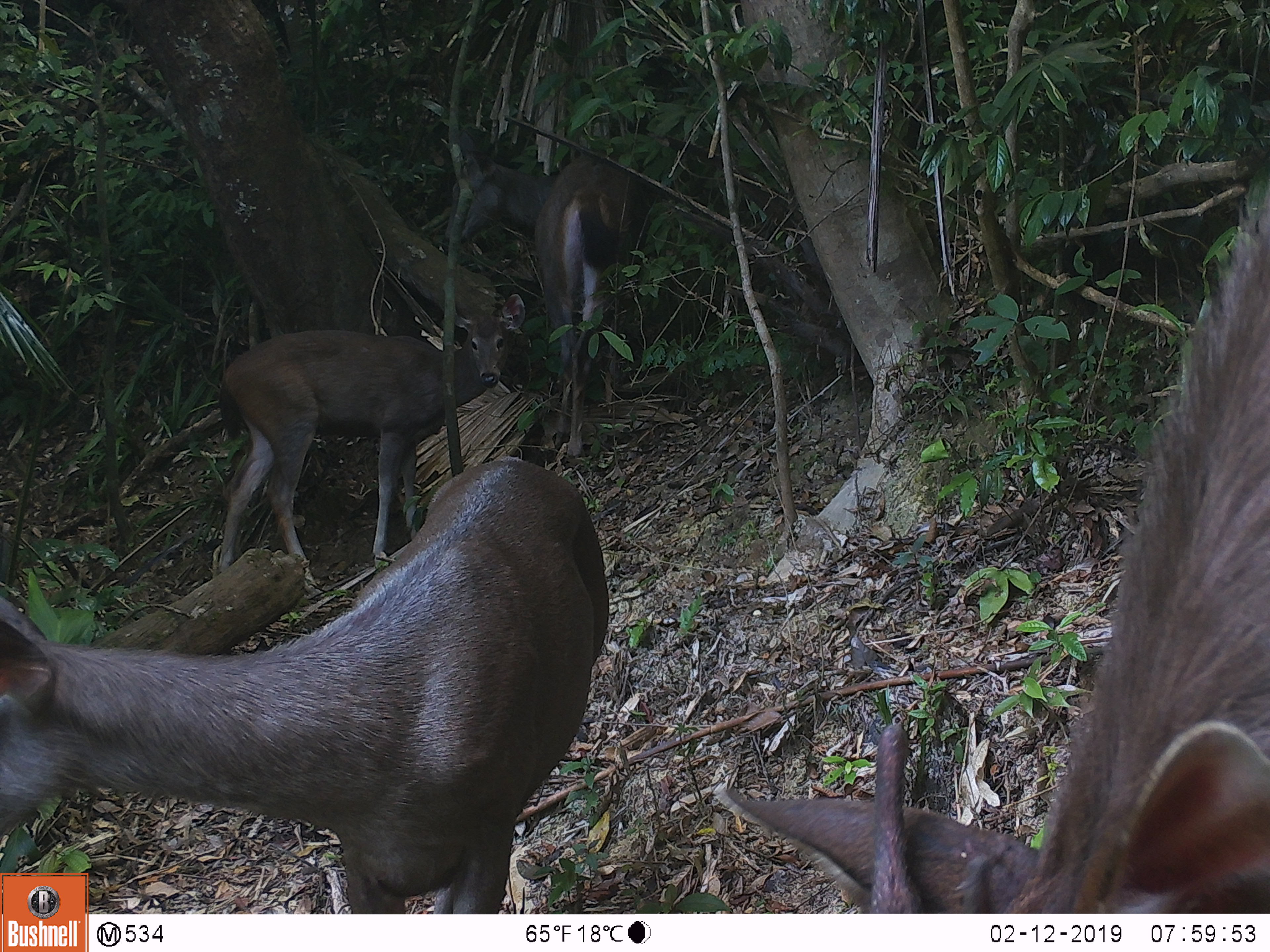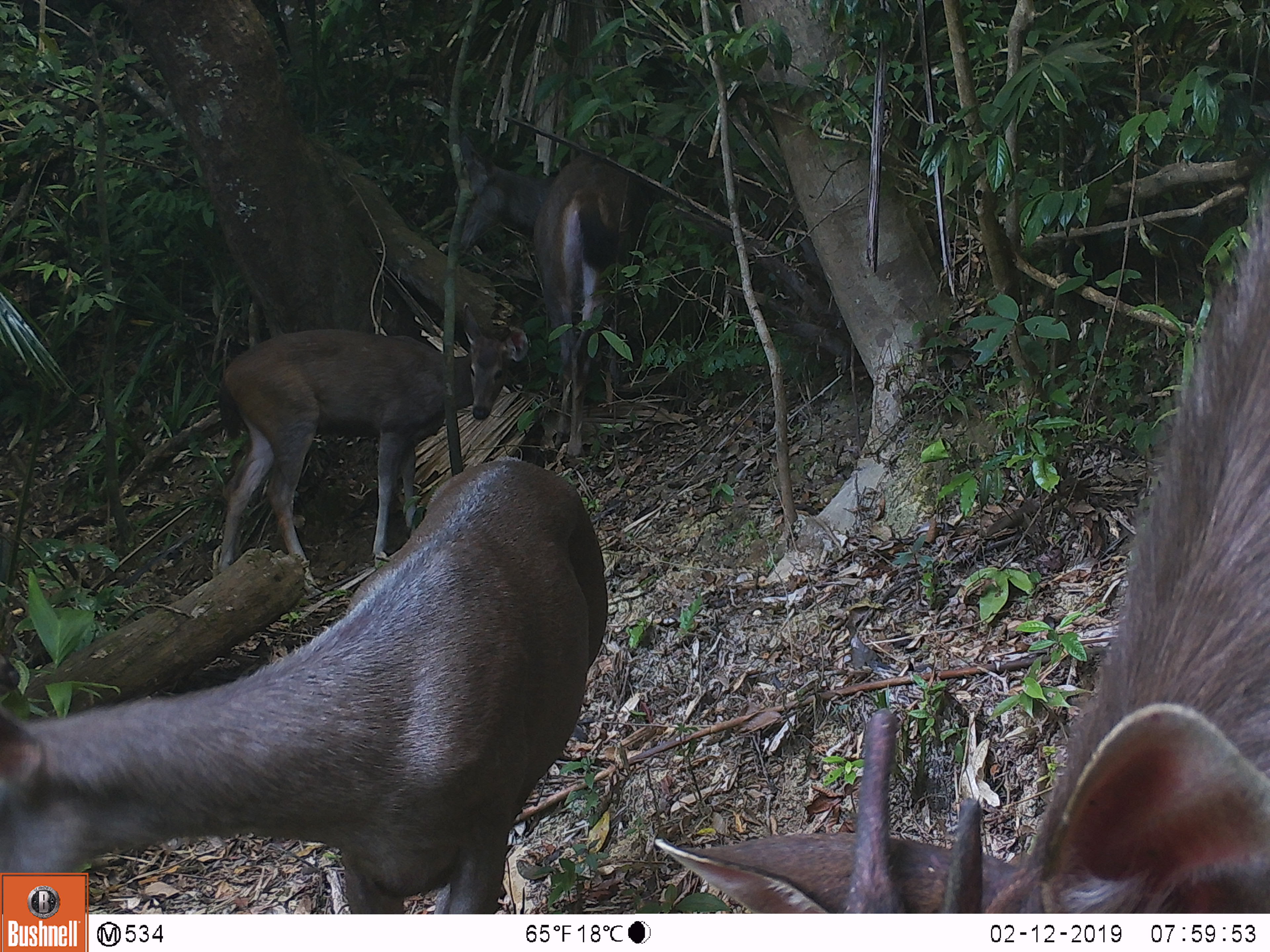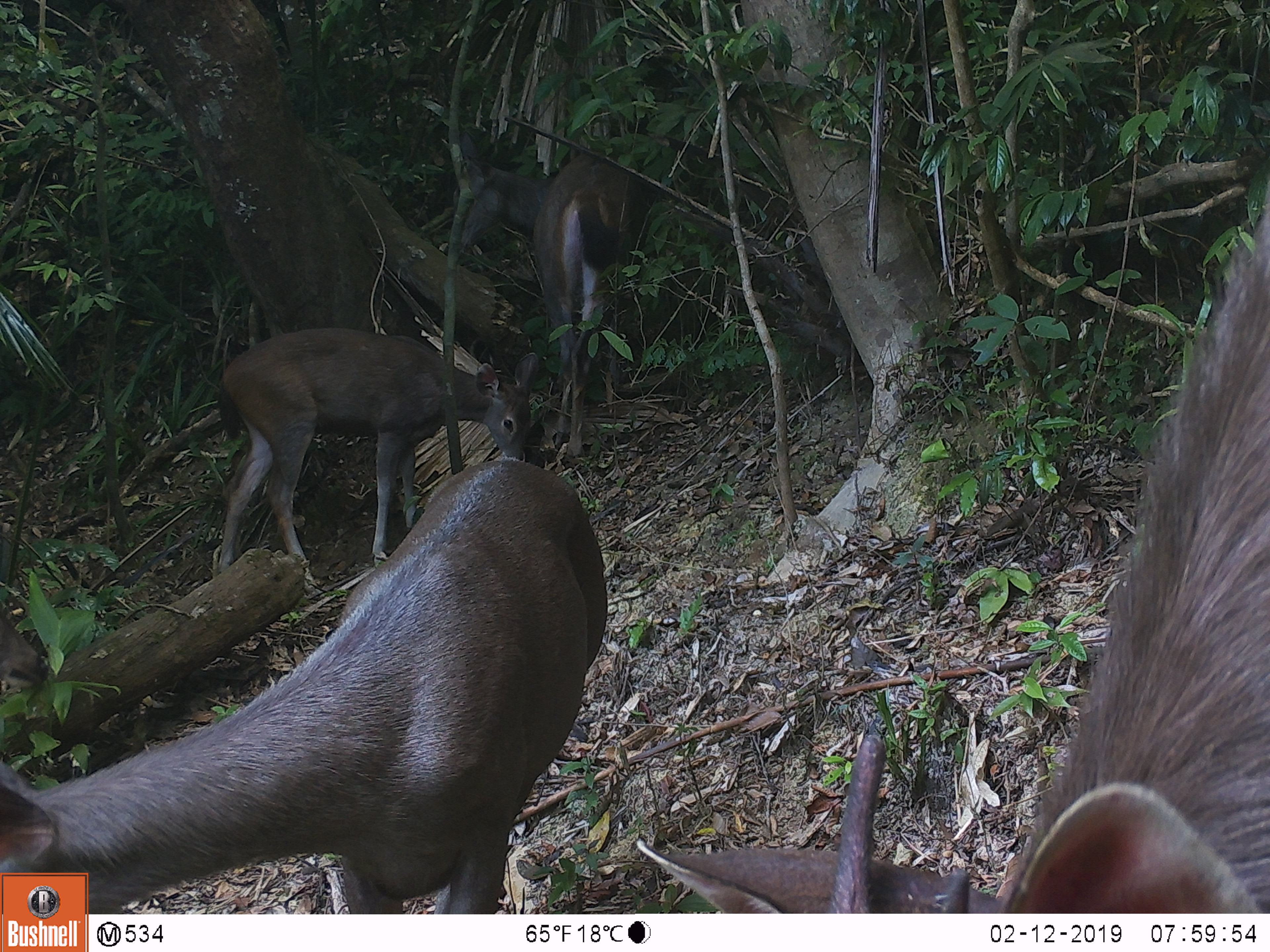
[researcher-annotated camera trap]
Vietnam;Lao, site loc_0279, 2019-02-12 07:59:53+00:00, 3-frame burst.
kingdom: Animalia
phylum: Chordata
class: Mammalia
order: Artiodactyla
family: Cervidae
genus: Rusa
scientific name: Rusa unicolor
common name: sambar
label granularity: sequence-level